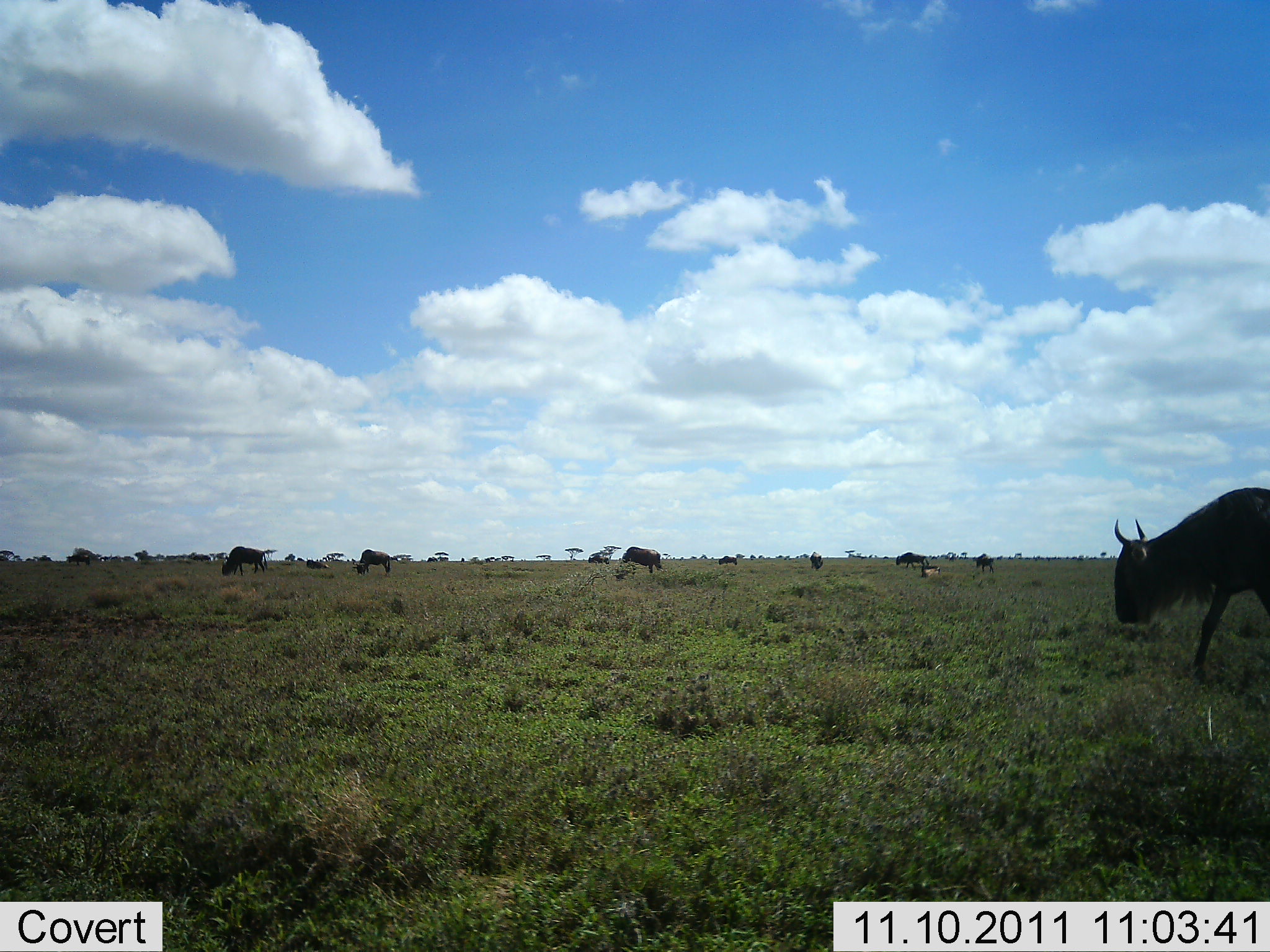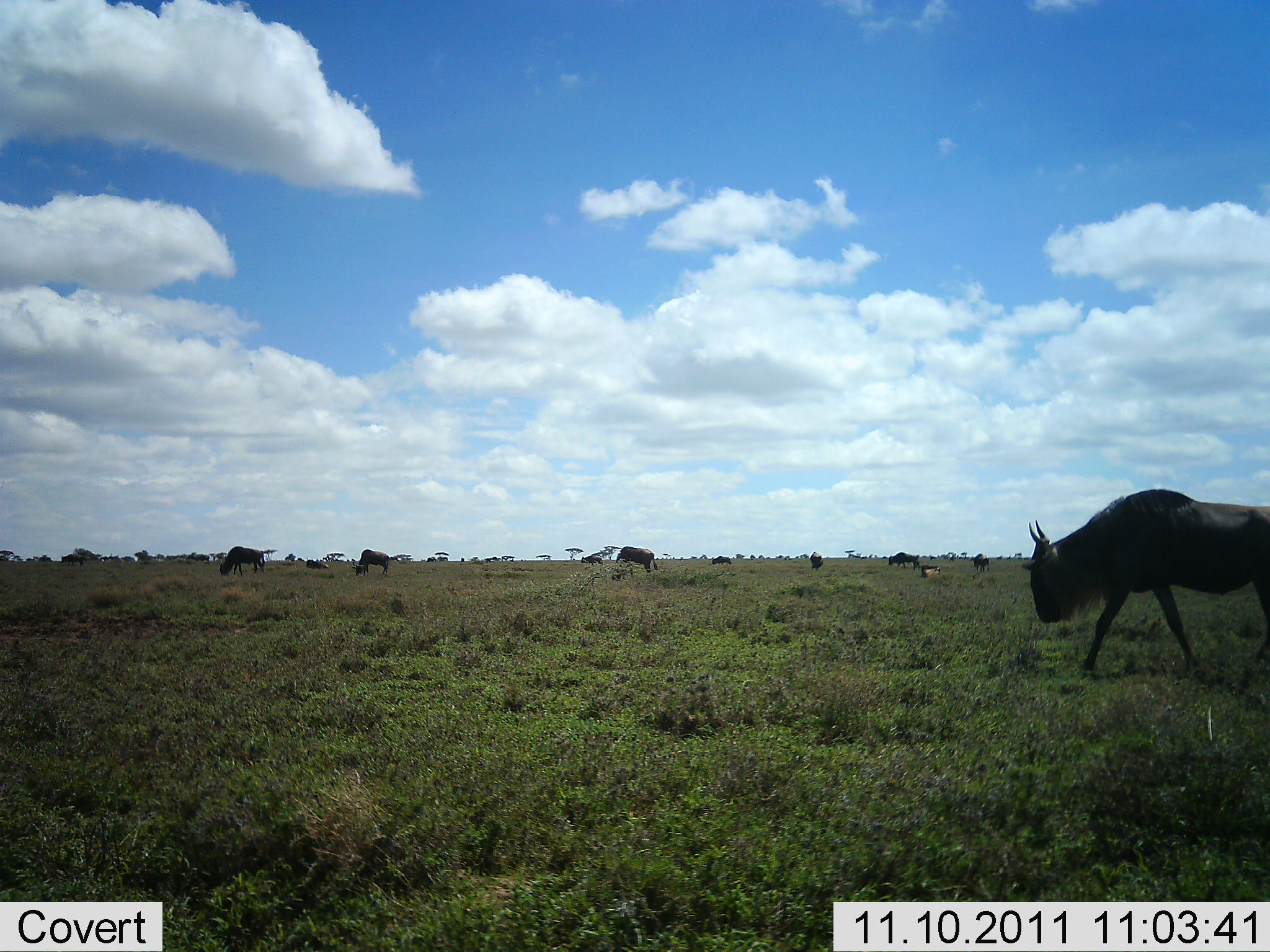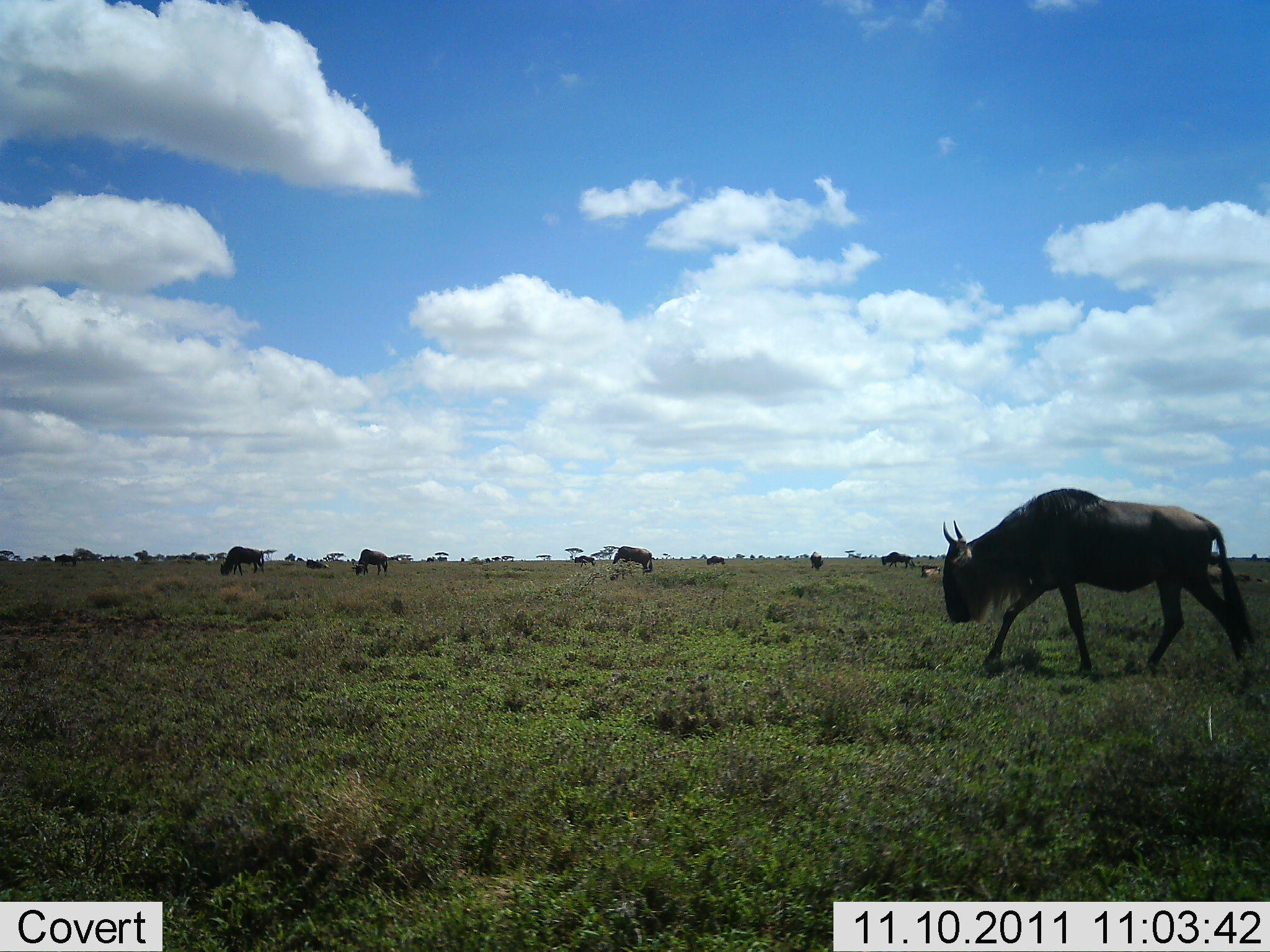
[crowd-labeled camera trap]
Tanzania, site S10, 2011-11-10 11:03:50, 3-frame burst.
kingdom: Animalia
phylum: Chordata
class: Mammalia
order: Artiodactyla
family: Bovidae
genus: Connochaetes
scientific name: Connochaetes taurinus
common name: blue wildebeest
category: wildebeest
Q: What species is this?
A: Wildebeest (blue wildebeest) (Connochaetes taurinus).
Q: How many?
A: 11-50.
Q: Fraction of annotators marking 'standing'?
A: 30%.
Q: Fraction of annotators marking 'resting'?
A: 10%.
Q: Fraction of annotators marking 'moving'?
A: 80%.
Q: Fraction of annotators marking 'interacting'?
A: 0%.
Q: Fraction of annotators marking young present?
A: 0%.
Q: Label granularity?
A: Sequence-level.